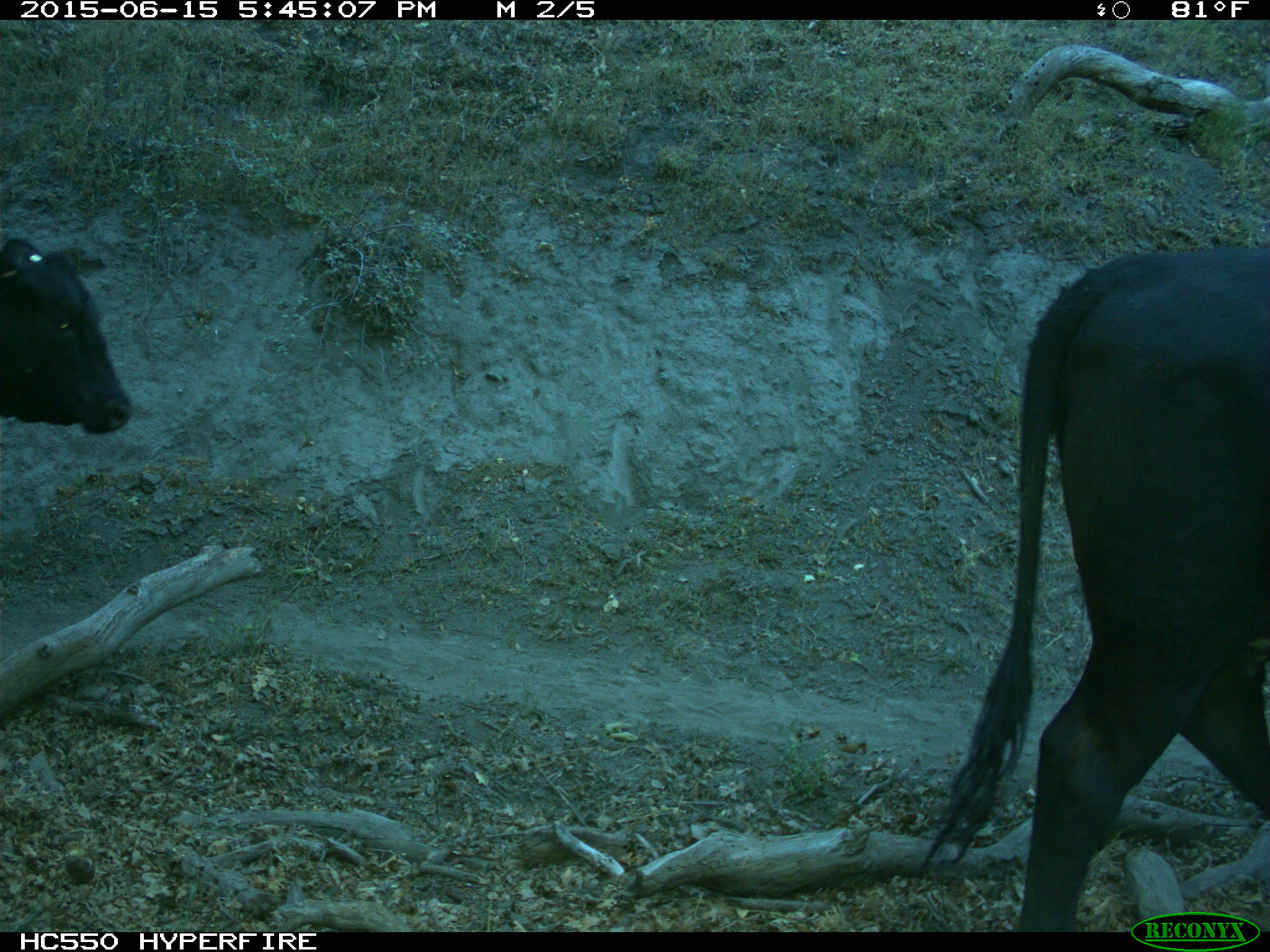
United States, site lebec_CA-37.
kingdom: Animalia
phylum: Chordata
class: Mammalia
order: Artiodactyla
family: Bovidae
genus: Bos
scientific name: Bos taurus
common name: domestic cow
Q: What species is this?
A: Bos taurus (domestic cow).